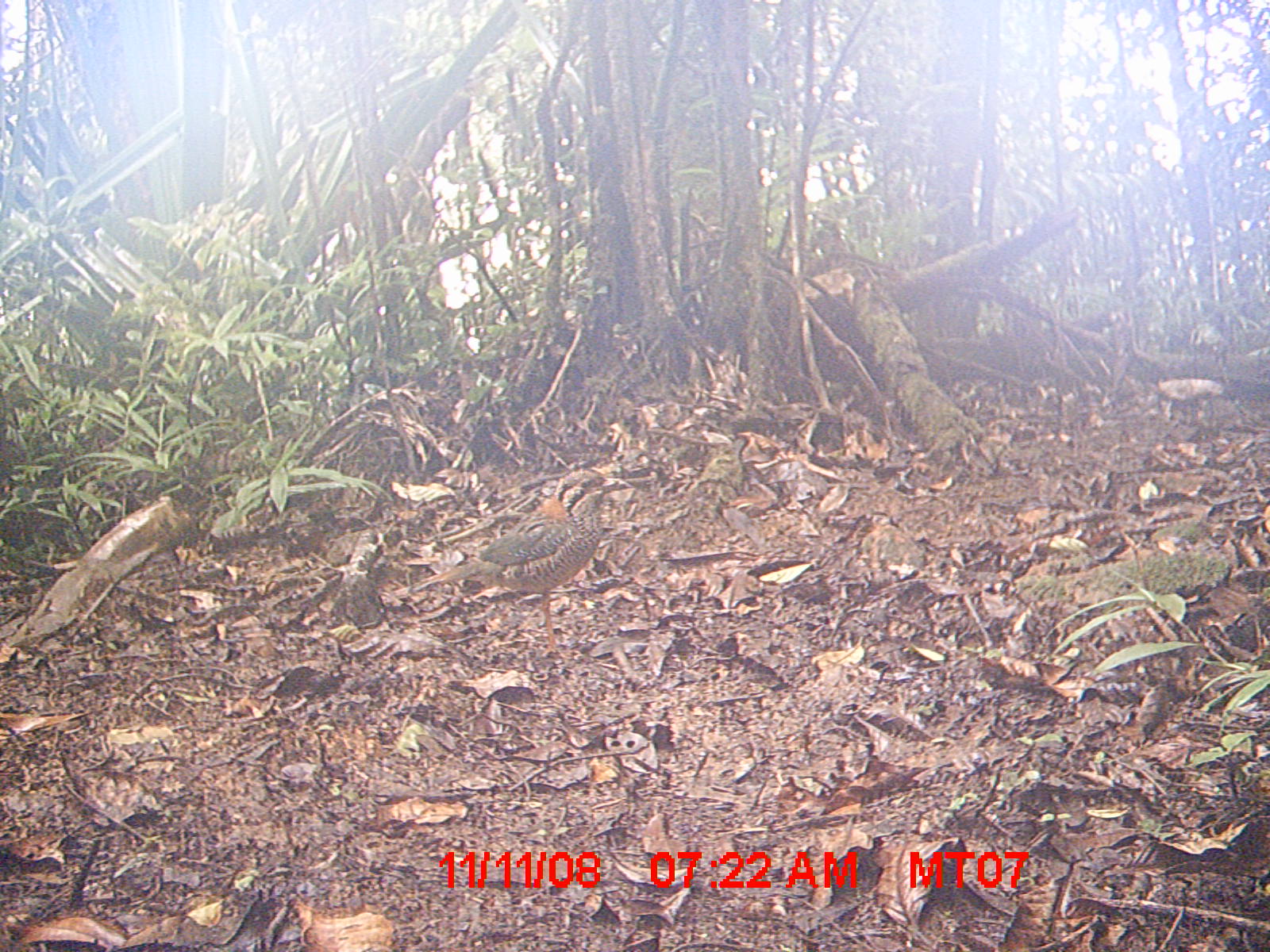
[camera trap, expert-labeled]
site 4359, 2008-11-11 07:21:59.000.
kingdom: Animalia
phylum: Chordata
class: Aves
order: Coraciiformes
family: Brachypteraciidae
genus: Brachypteracias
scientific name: Brachypteracias squamiger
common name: scaly ground-roller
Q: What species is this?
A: Brachypteracias squamiger (scaly ground-roller).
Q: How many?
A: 1.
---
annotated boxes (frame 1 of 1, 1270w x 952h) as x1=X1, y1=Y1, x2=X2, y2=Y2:
brachypteracias squamiger: x1=392, y1=465, x2=631, y2=656